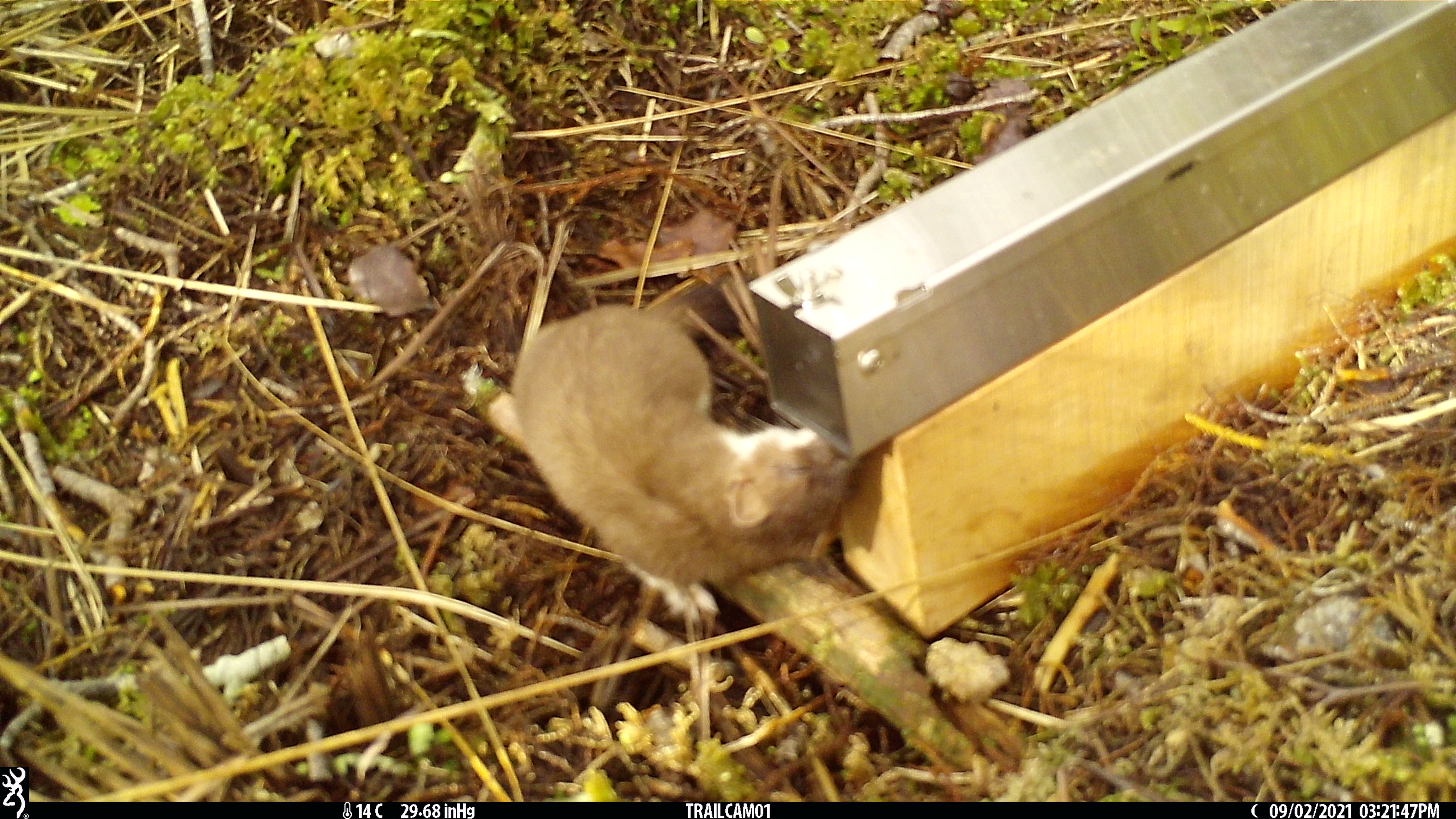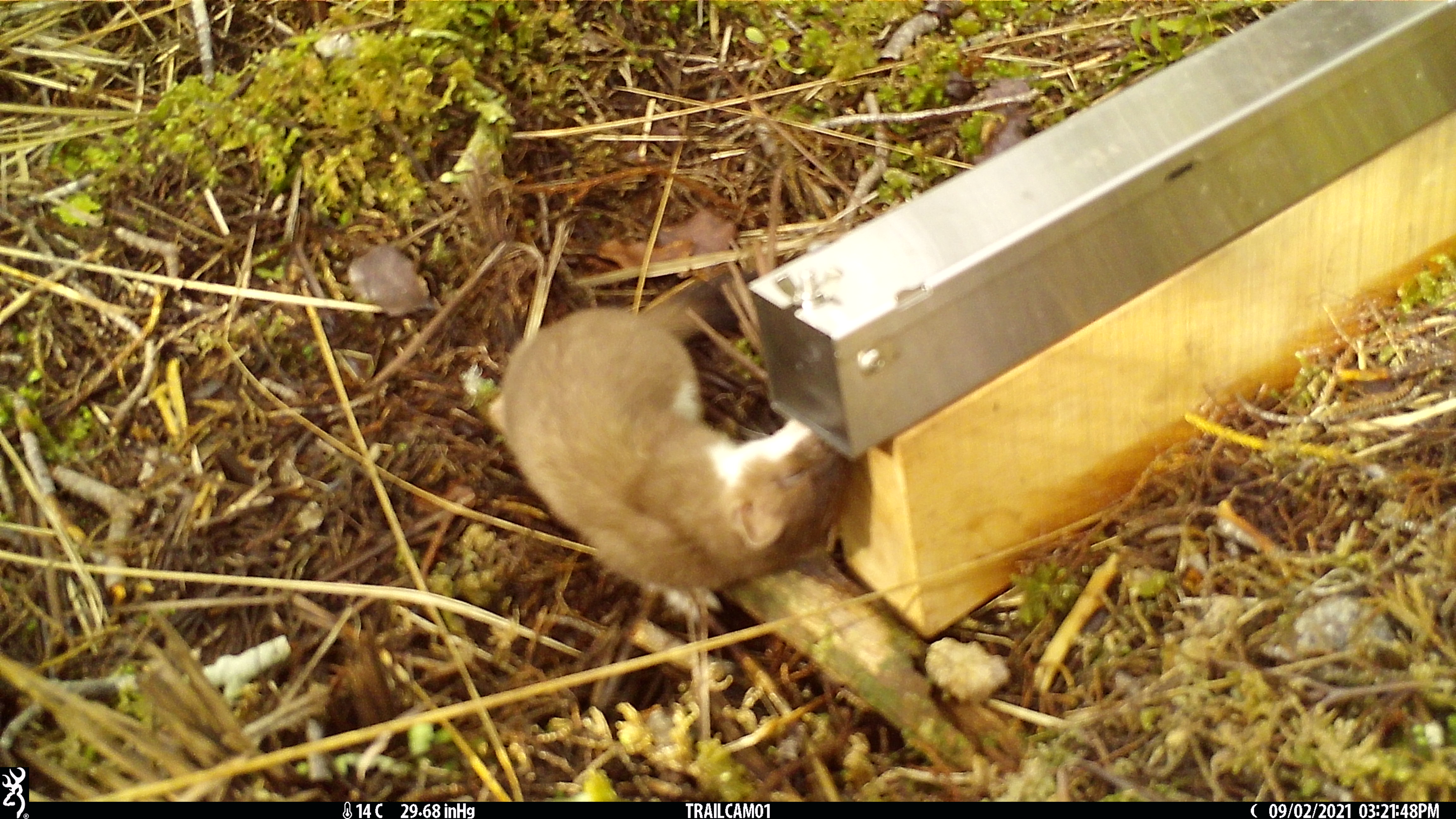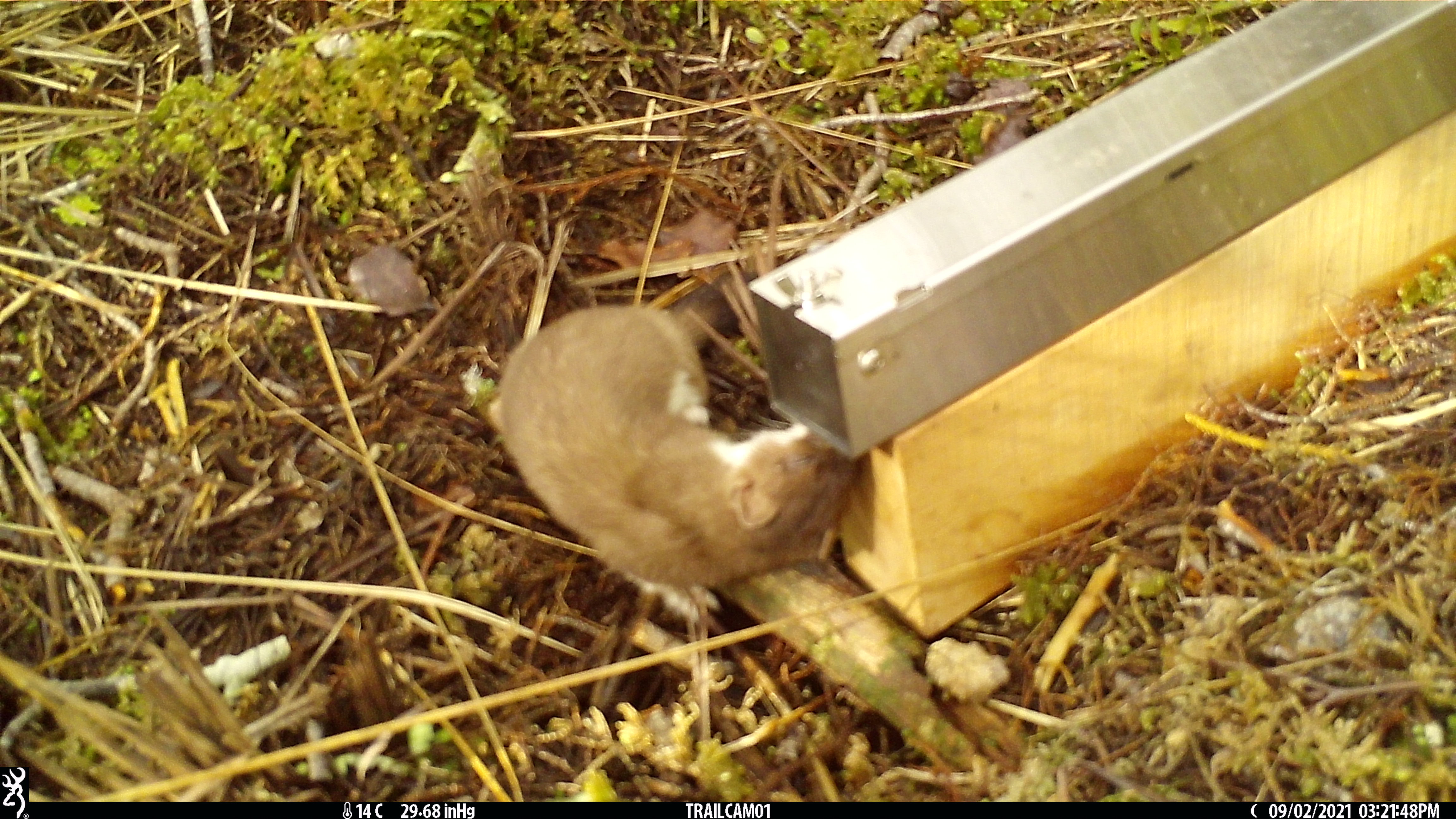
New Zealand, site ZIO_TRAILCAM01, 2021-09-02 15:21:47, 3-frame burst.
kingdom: Animalia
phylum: Chordata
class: Mammalia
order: Carnivora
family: Mustelidae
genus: Mustela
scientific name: Mustela erminea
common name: stoat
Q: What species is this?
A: Stoat (Mustela erminea).